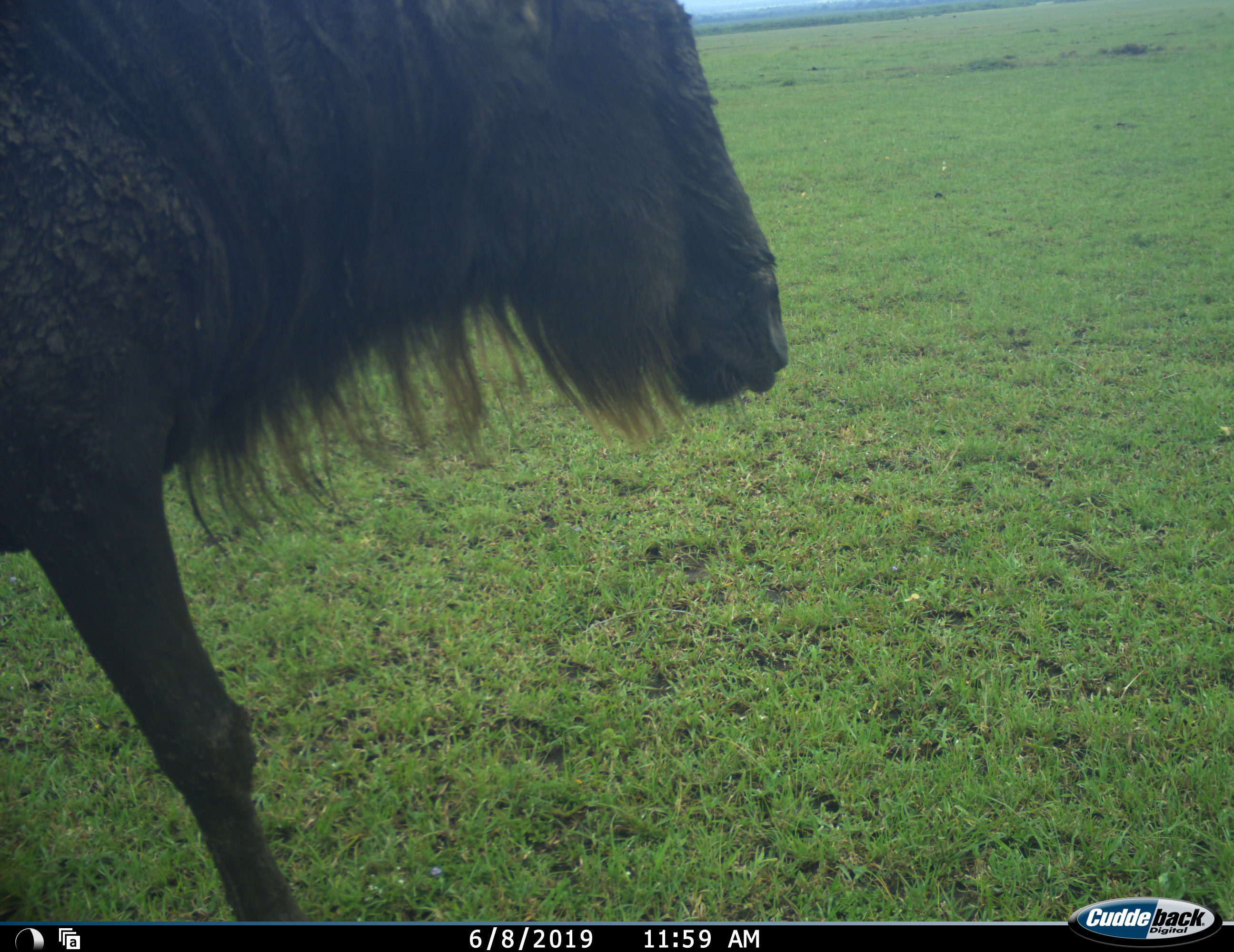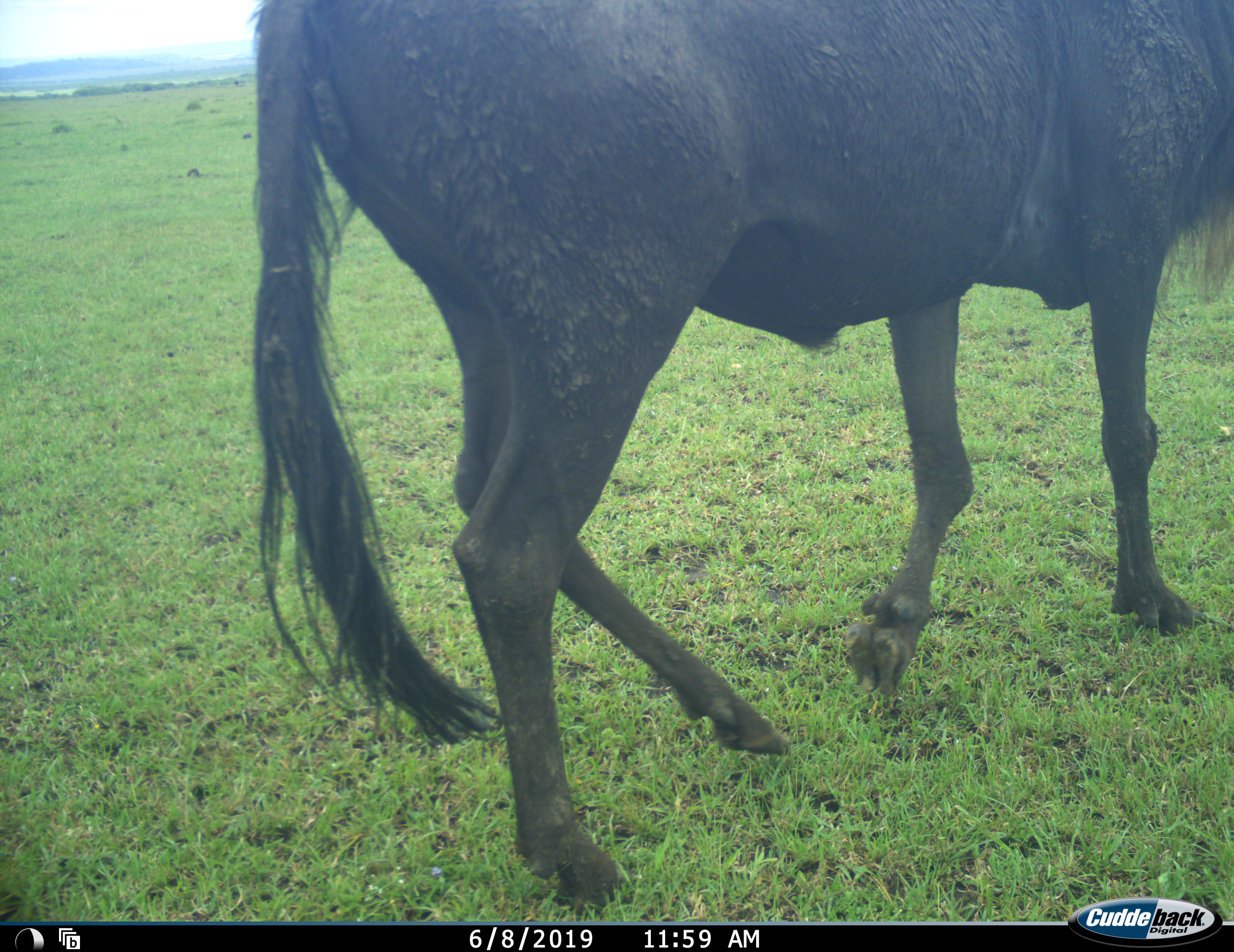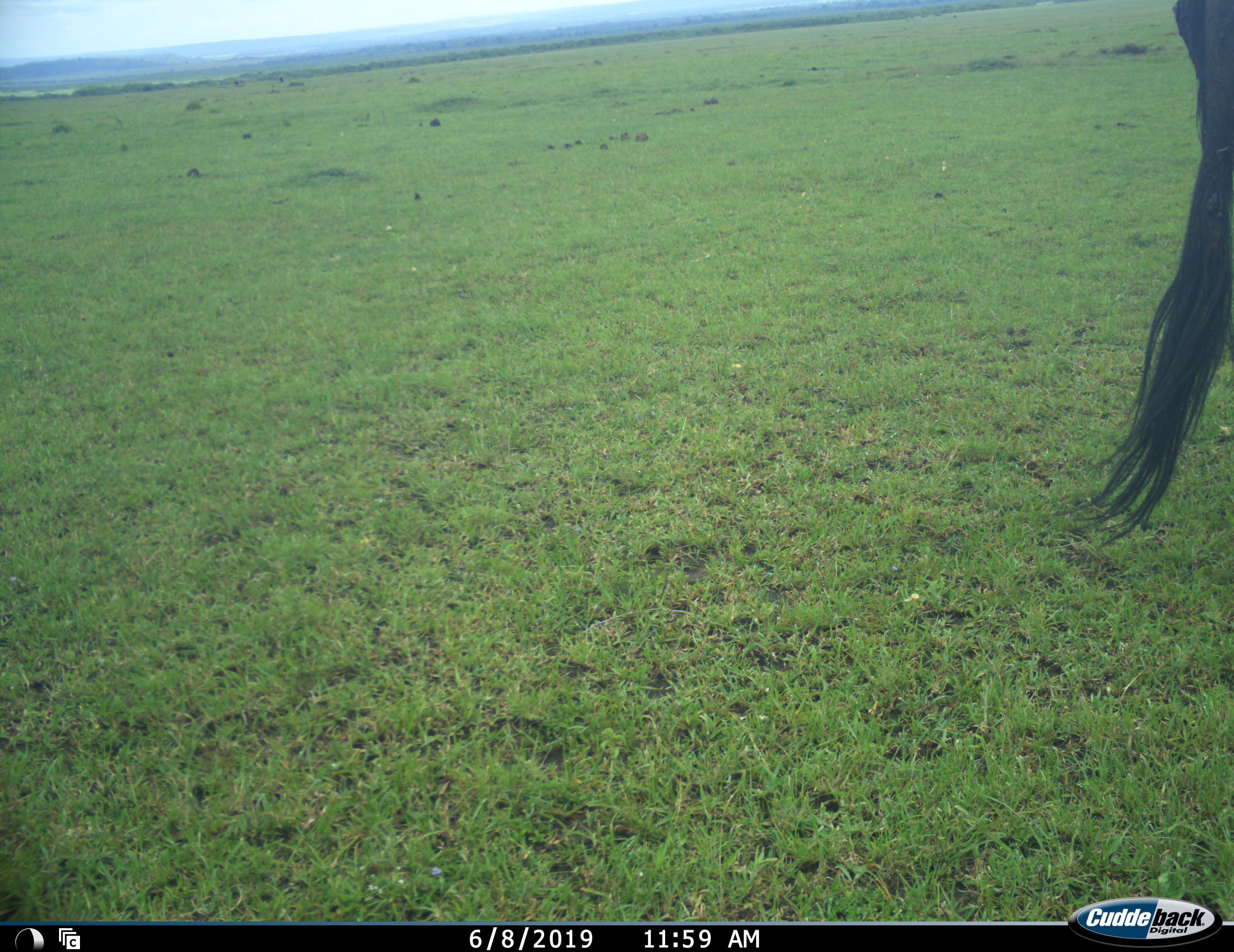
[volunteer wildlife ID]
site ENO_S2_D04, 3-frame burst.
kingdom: Animalia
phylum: Chordata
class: Mammalia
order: Artiodactyla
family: Bovidae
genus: Connochaetes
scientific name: Connochaetes taurinus taurinus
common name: blue wildebeest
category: wildebeestblue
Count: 1.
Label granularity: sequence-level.